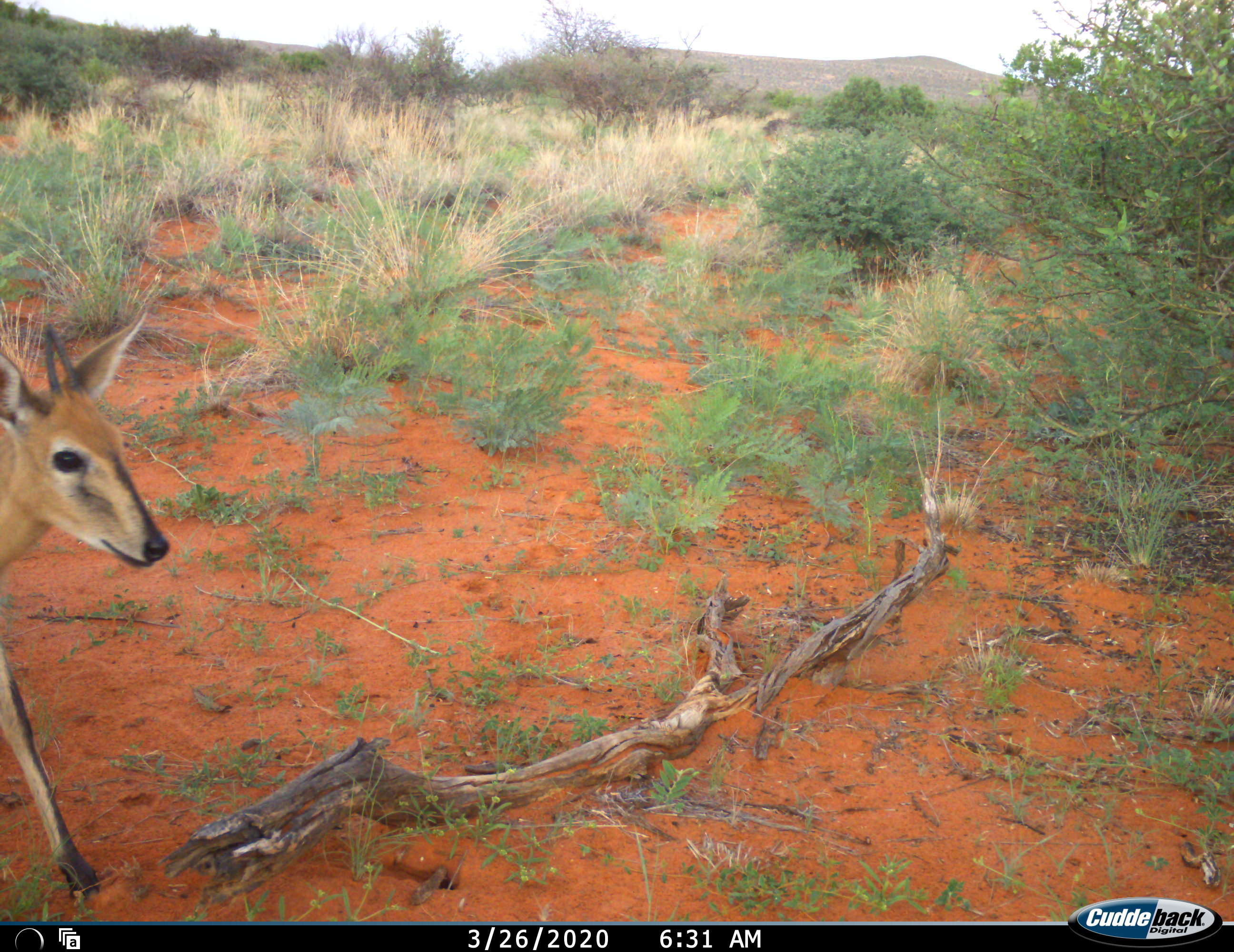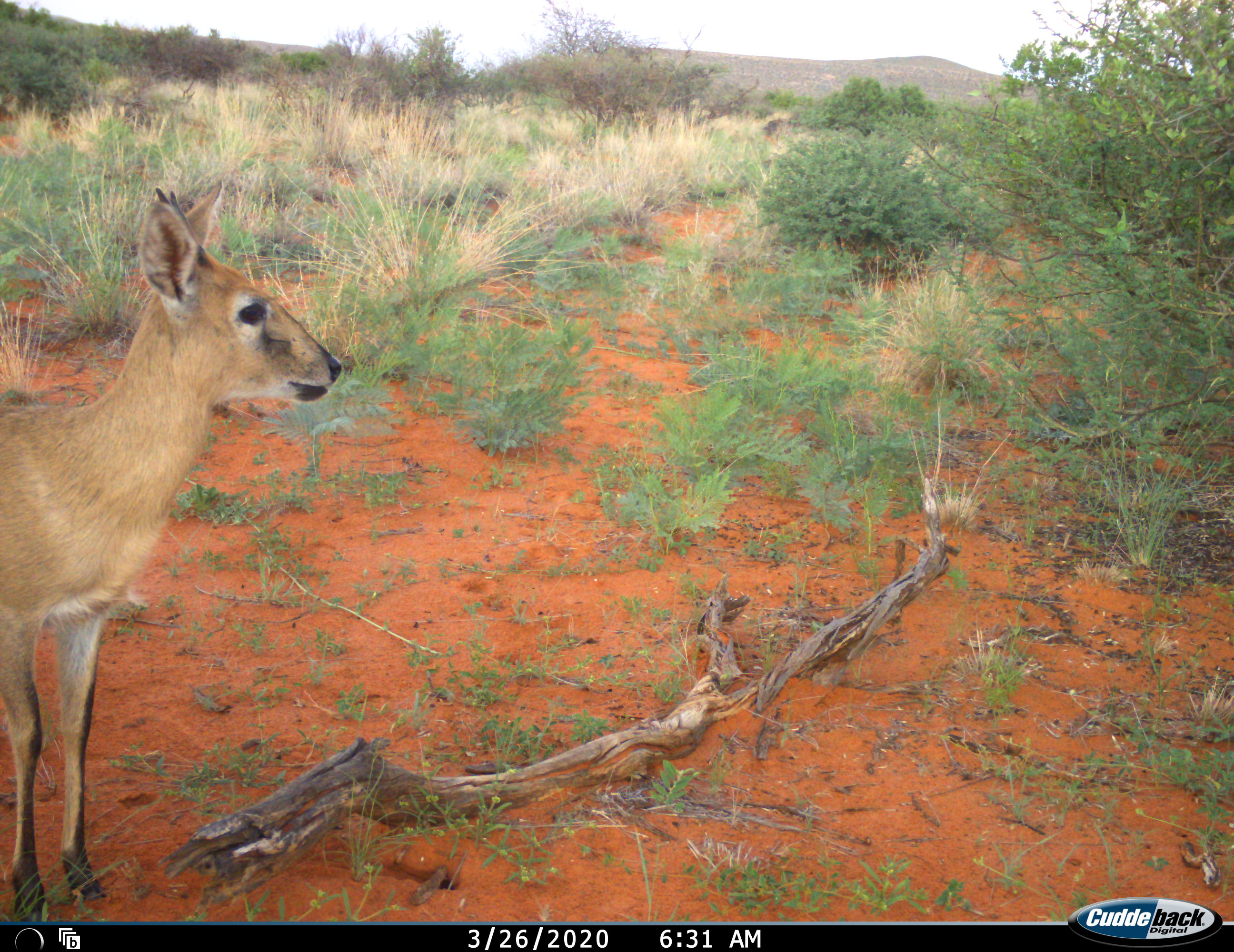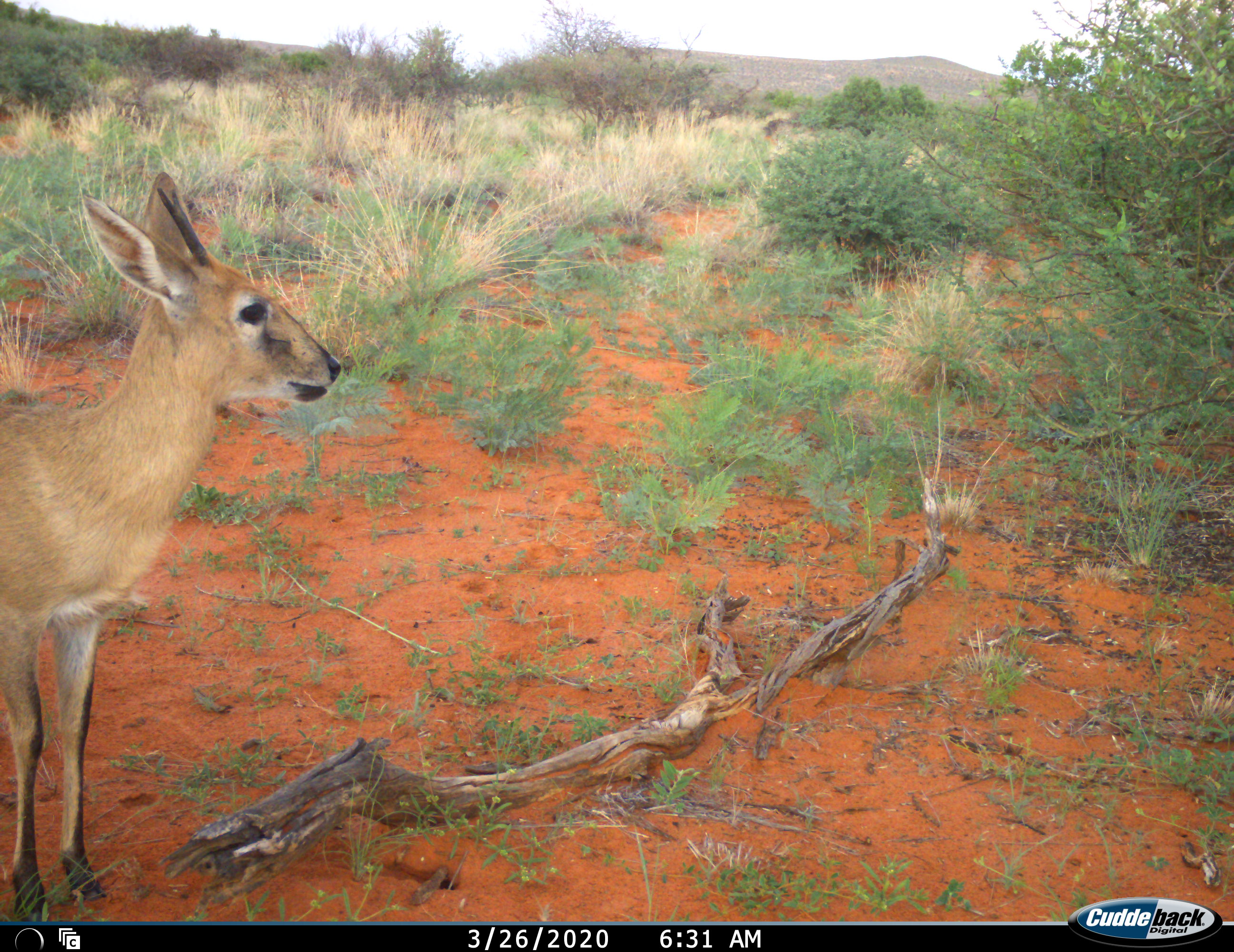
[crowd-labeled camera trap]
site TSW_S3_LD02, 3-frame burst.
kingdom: Animalia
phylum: Chordata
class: Mammalia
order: Artiodactyla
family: Bovidae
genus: Sylvicapra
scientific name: Sylvicapra grimmia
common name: common duiker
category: duikercommongrey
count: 1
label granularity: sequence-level